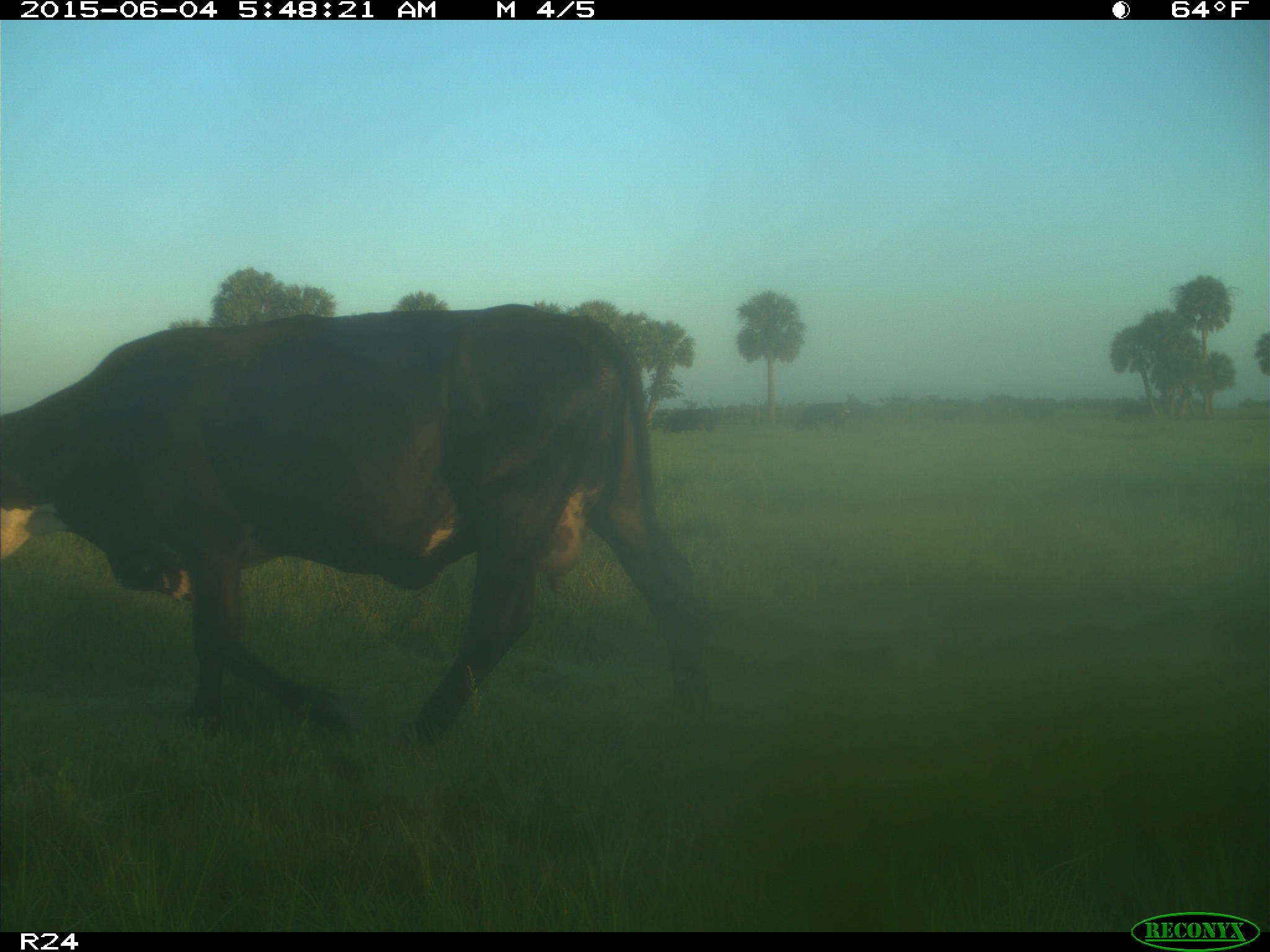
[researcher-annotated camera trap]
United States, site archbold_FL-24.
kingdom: Animalia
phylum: Chordata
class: Mammalia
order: Artiodactyla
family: Bovidae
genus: Bos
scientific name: Bos taurus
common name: domestic cow